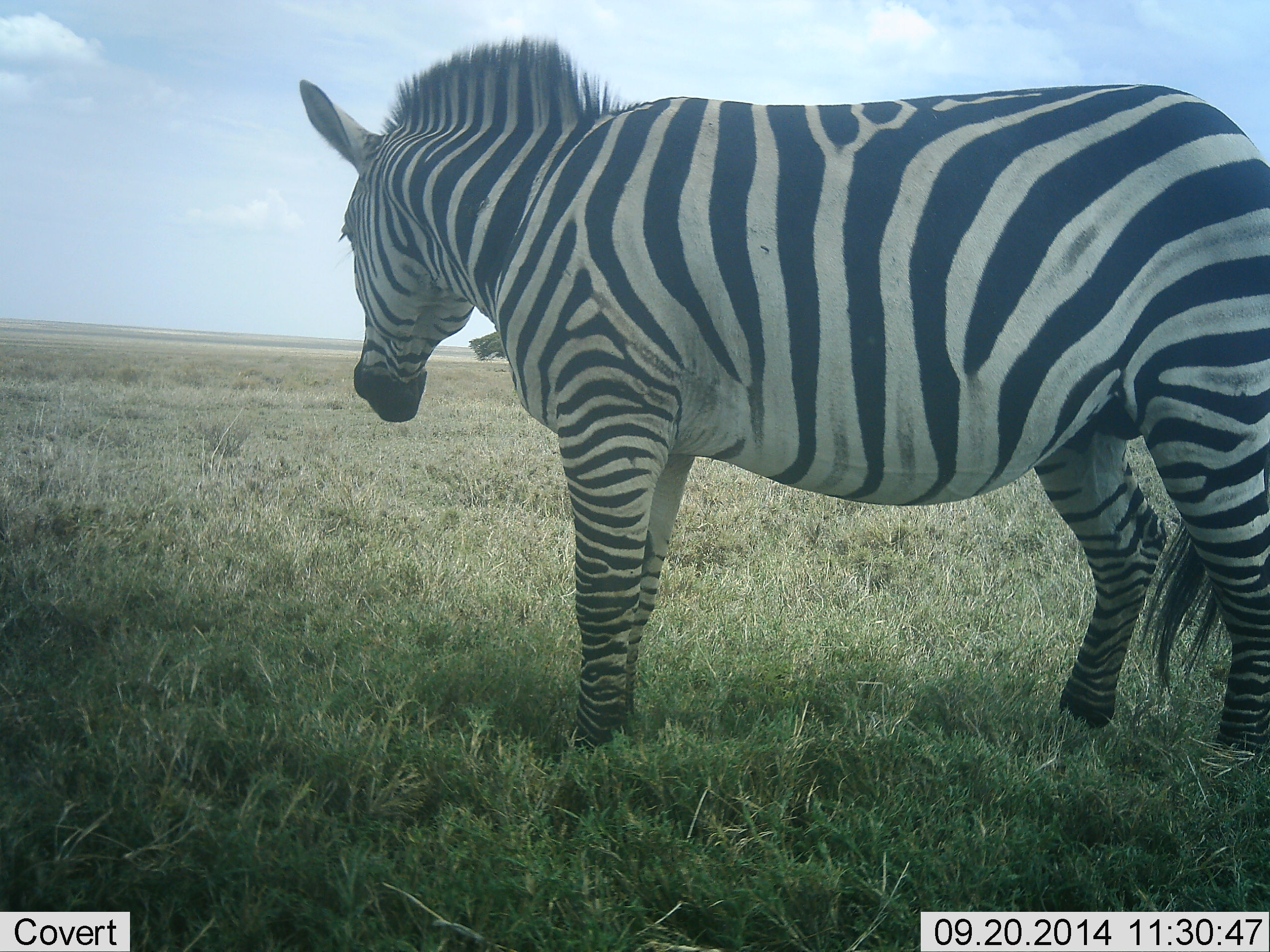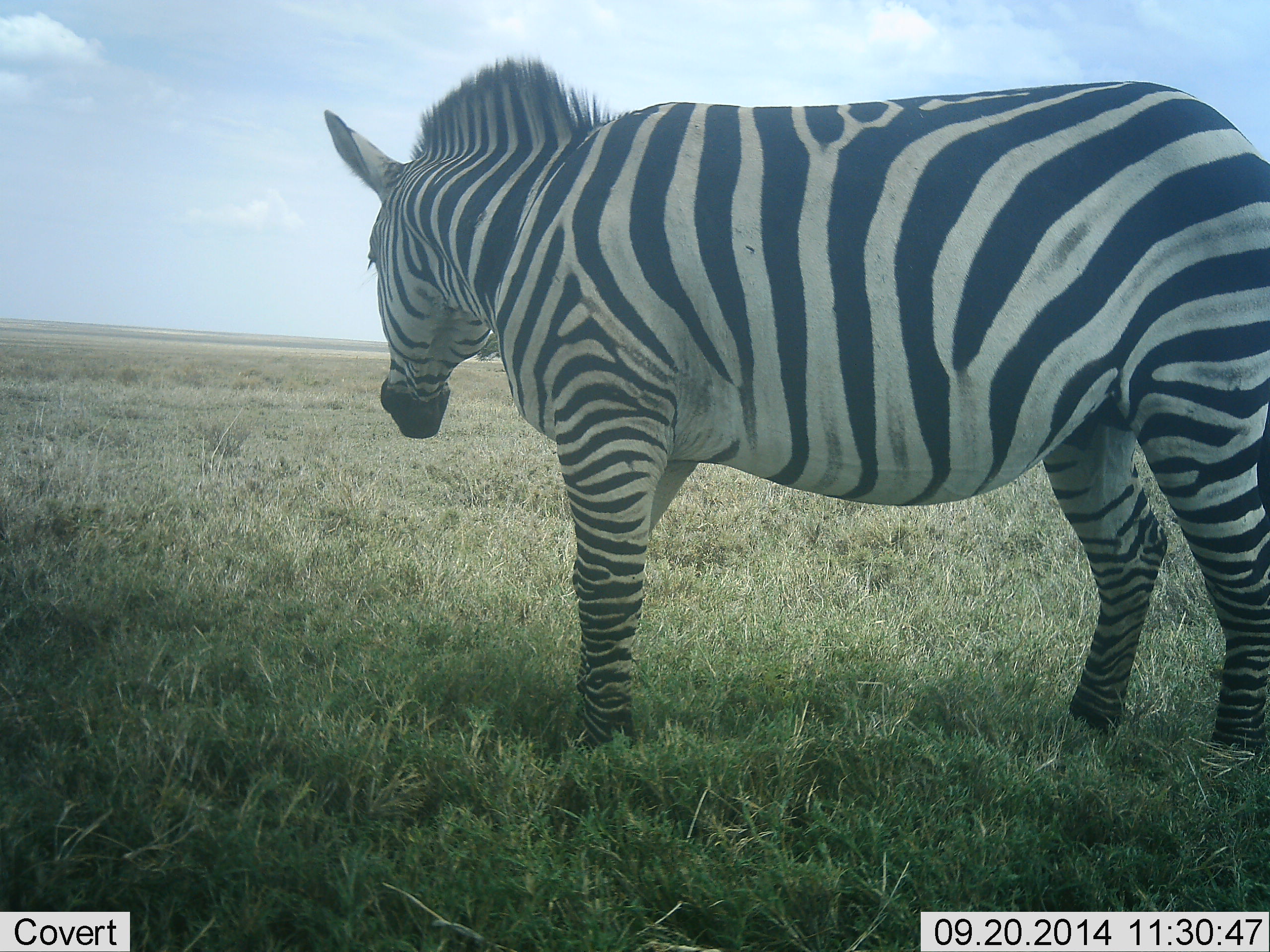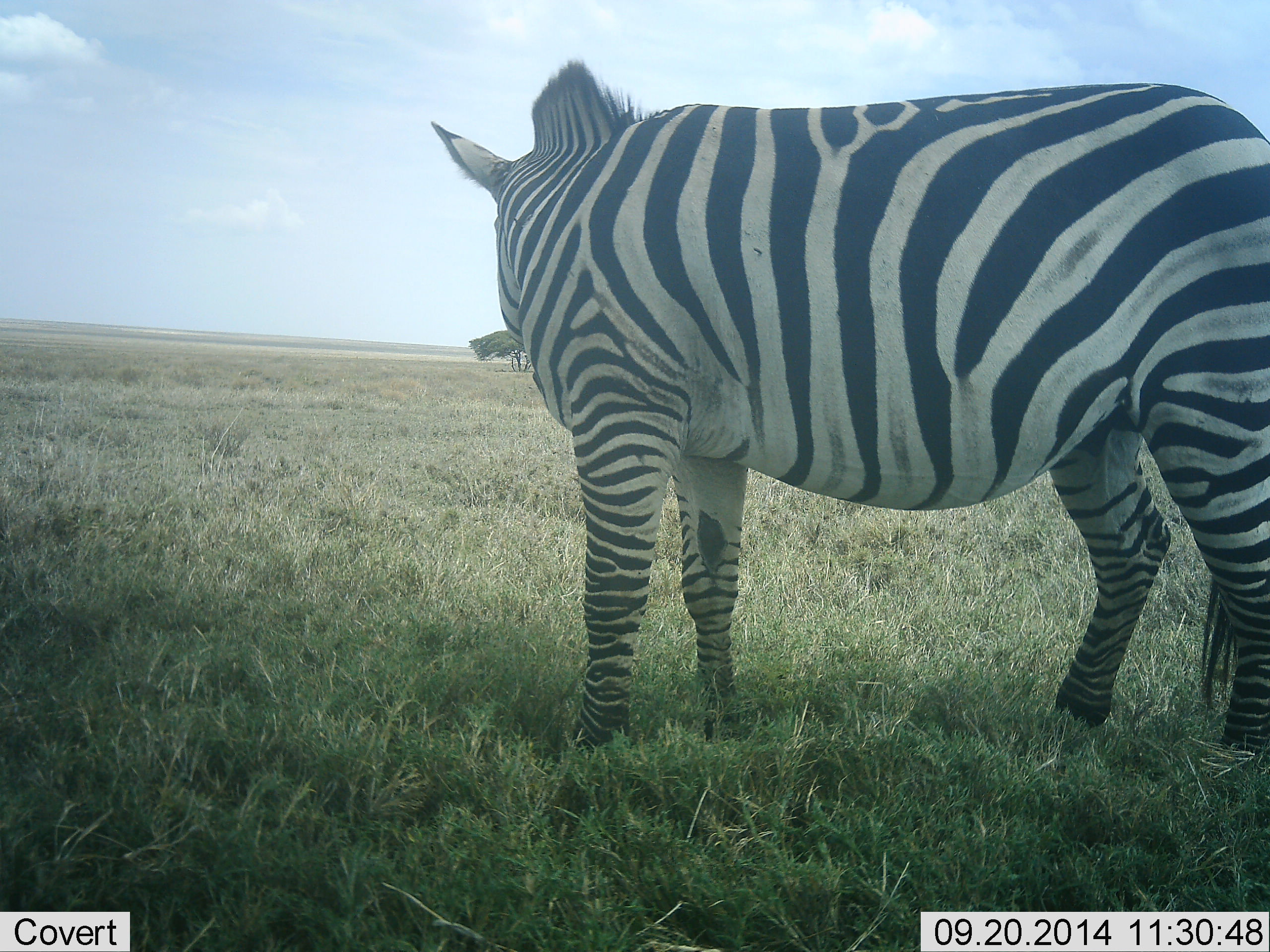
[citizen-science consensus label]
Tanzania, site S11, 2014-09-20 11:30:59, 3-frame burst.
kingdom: Animalia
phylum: Chordata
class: Mammalia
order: Perissodactyla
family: Equidae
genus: Equus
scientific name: Equus quagga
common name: plains zebra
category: zebra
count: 1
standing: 100%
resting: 0%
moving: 20%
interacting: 0%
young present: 0%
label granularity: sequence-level